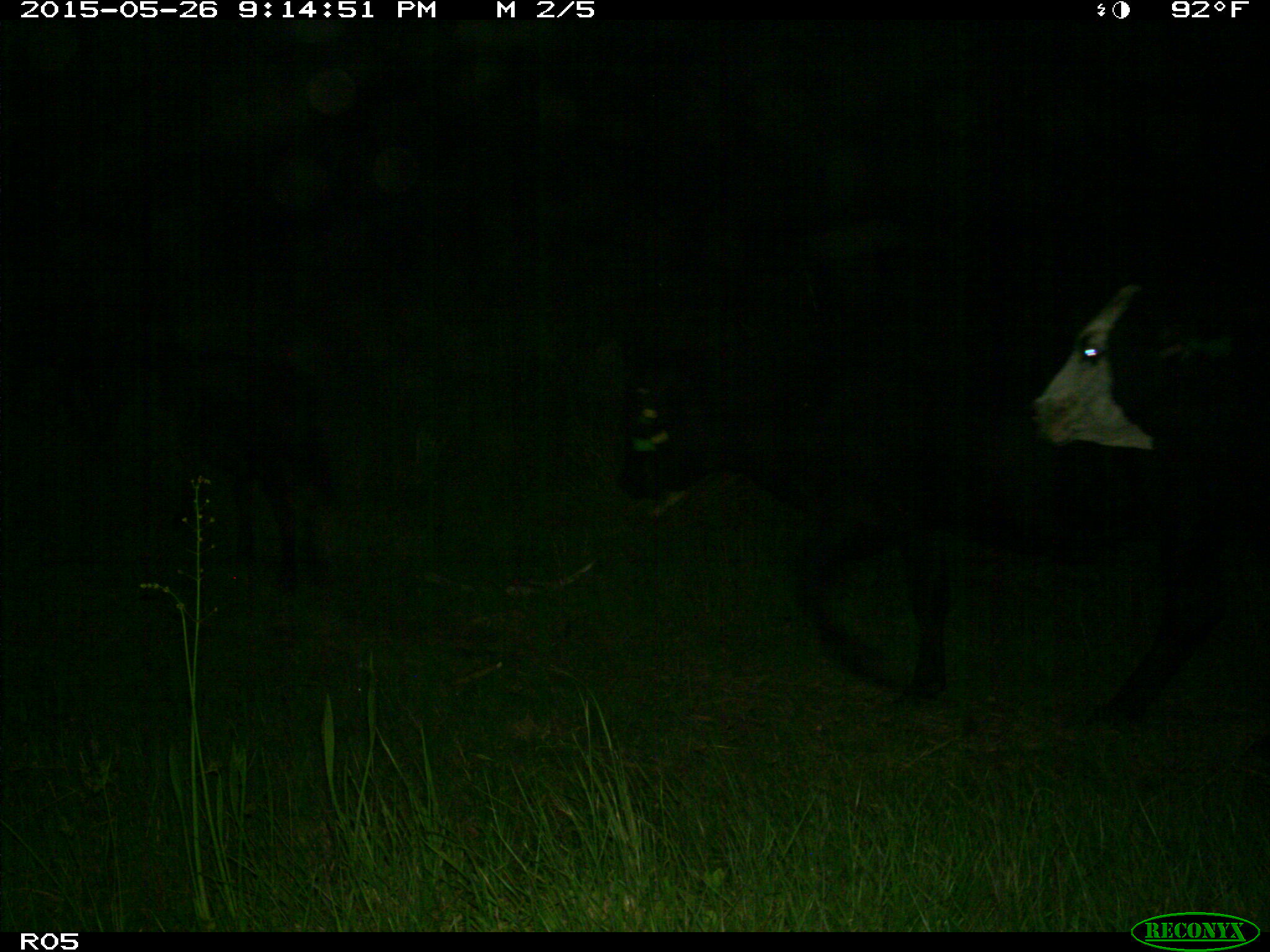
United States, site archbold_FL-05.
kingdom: Animalia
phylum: Chordata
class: Mammalia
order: Artiodactyla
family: Bovidae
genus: Bos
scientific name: Bos taurus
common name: domestic cow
Bos taurus (domestic cow).